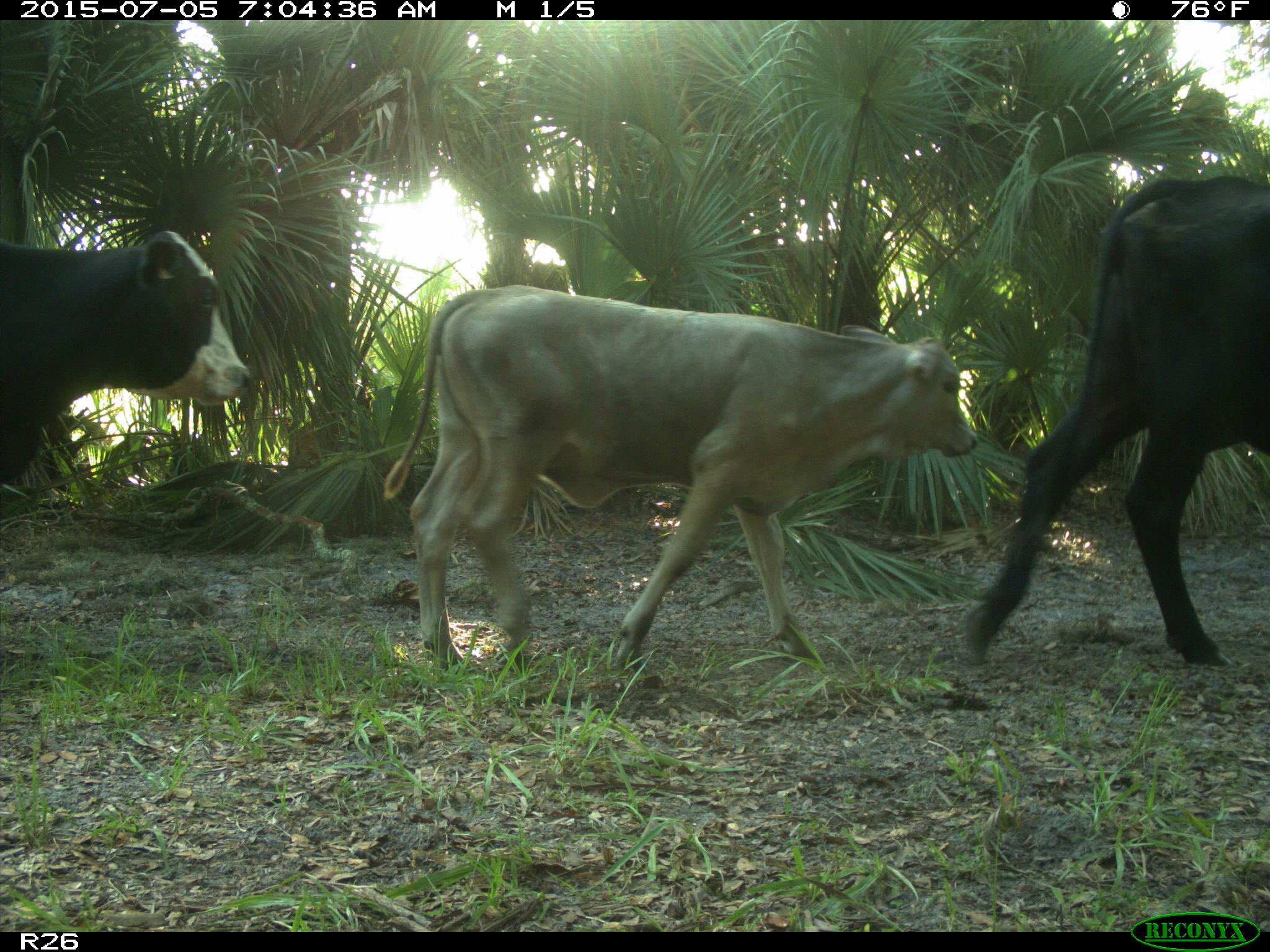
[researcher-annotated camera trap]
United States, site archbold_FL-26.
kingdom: Animalia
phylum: Chordata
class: Mammalia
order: Artiodactyla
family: Bovidae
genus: Bos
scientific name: Bos taurus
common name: domestic cow